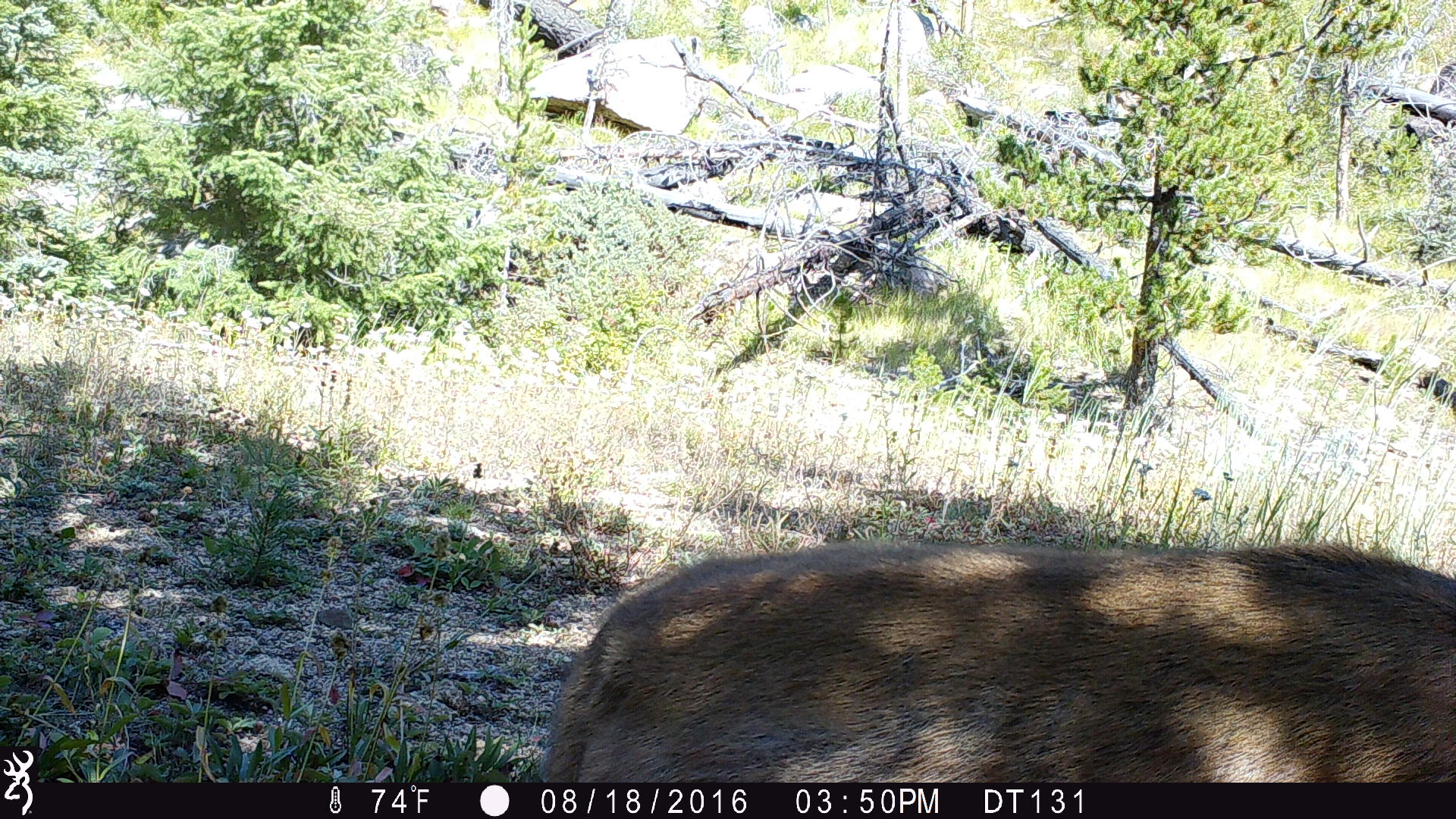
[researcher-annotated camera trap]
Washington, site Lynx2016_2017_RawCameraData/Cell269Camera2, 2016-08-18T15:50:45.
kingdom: Animalia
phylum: Chordata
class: Mammalia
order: Artiodactyla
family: Cervidae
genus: Odocoileus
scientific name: Odocoileus hemionus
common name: mule deer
Odocoileus hemionus (mule deer). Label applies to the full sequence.